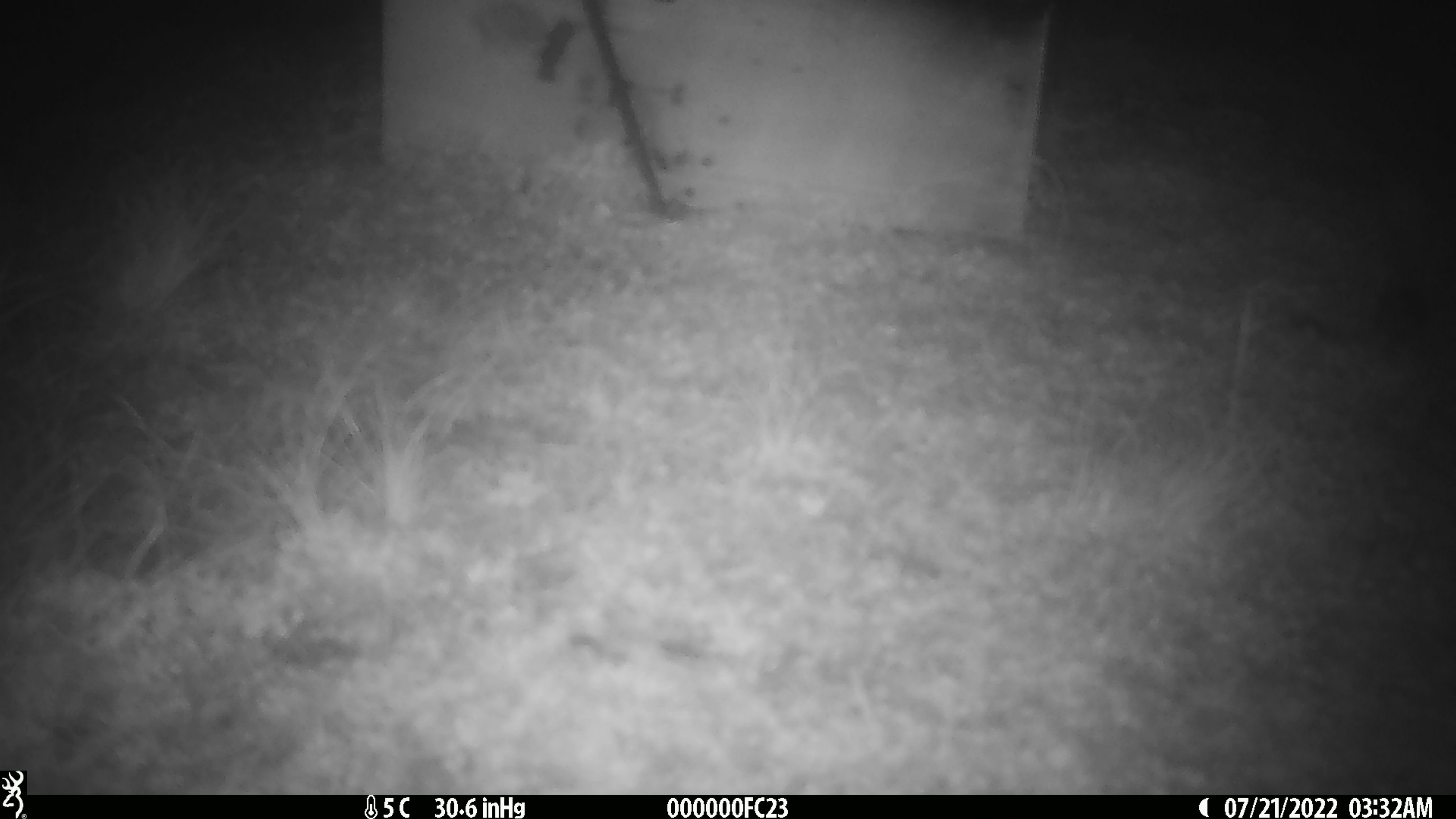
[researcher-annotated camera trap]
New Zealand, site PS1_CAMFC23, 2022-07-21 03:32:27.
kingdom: Animalia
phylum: Chordata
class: Mammalia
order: Rodentia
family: Muridae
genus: Mus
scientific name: Mus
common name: mouse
Mouse (Mus).